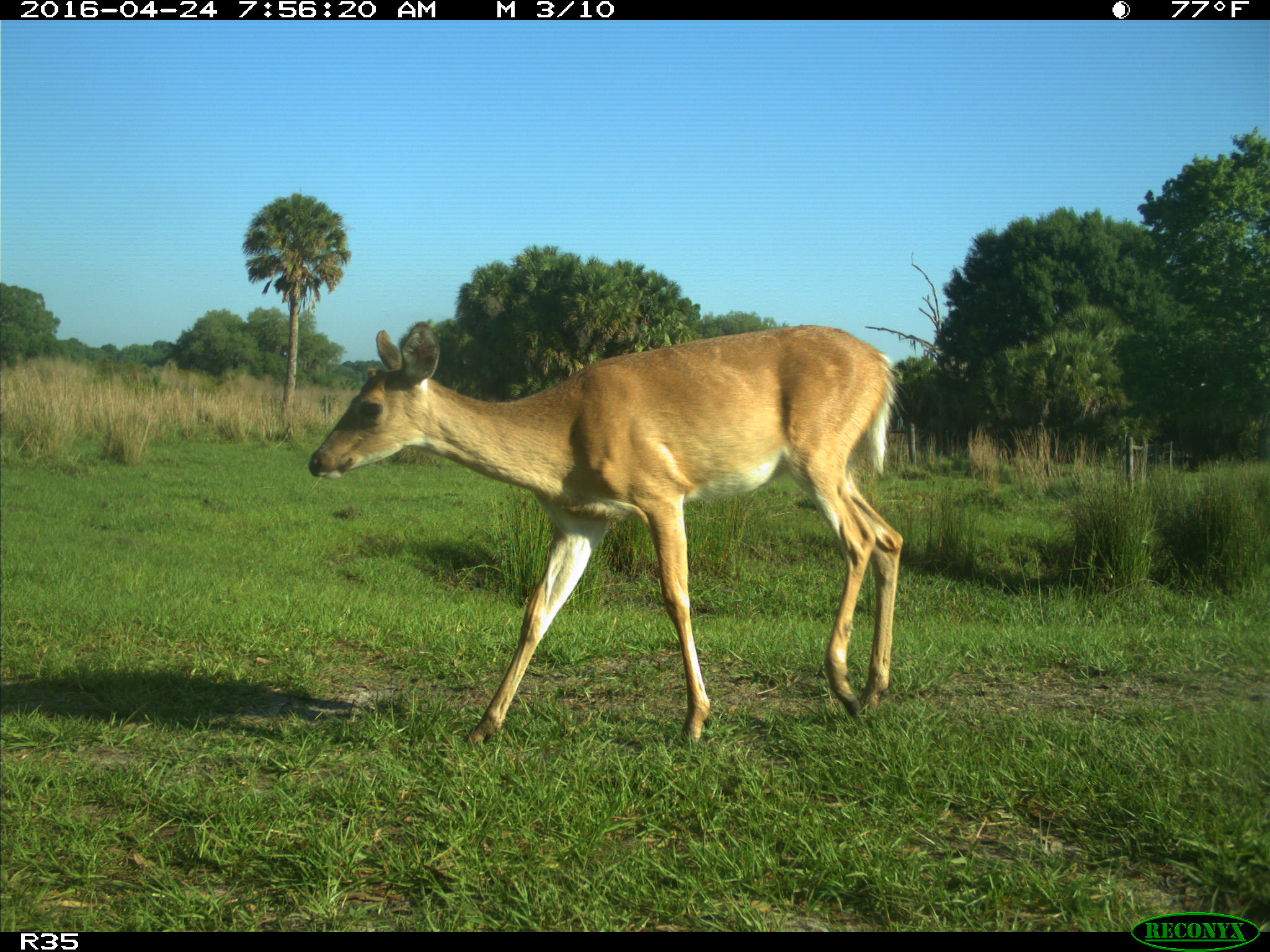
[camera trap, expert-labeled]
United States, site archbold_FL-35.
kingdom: Animalia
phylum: Chordata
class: Mammalia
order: Artiodactyla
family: Cervidae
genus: Odocoileus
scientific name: Odocoileus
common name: deer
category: unidentified deer